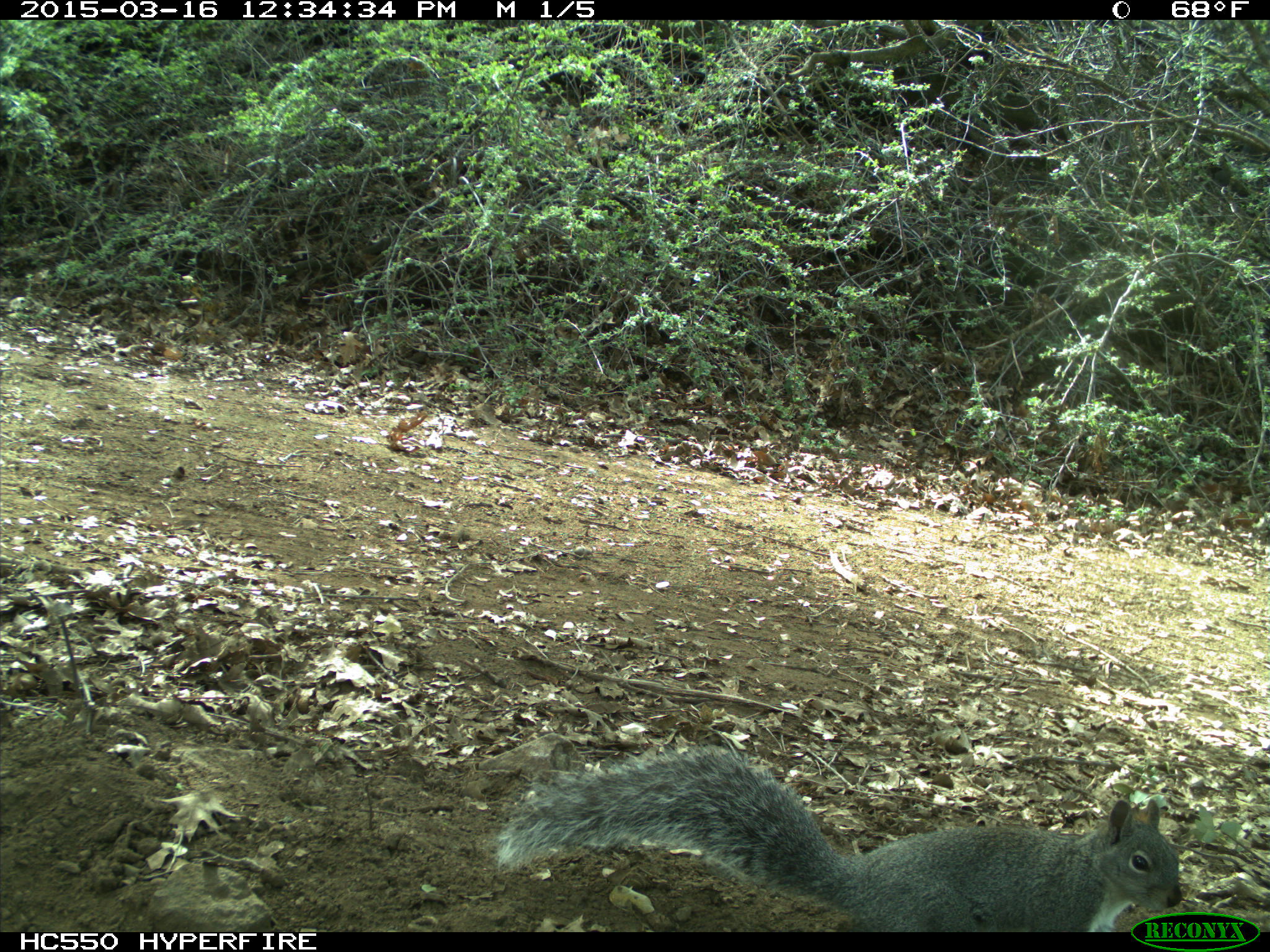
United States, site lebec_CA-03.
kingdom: Animalia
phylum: Chordata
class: Mammalia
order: Rodentia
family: Sciuridae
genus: Sciurus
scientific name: Sciurus carolinensis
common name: eastern gray squirrel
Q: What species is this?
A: Sciurus carolinensis (eastern gray squirrel).